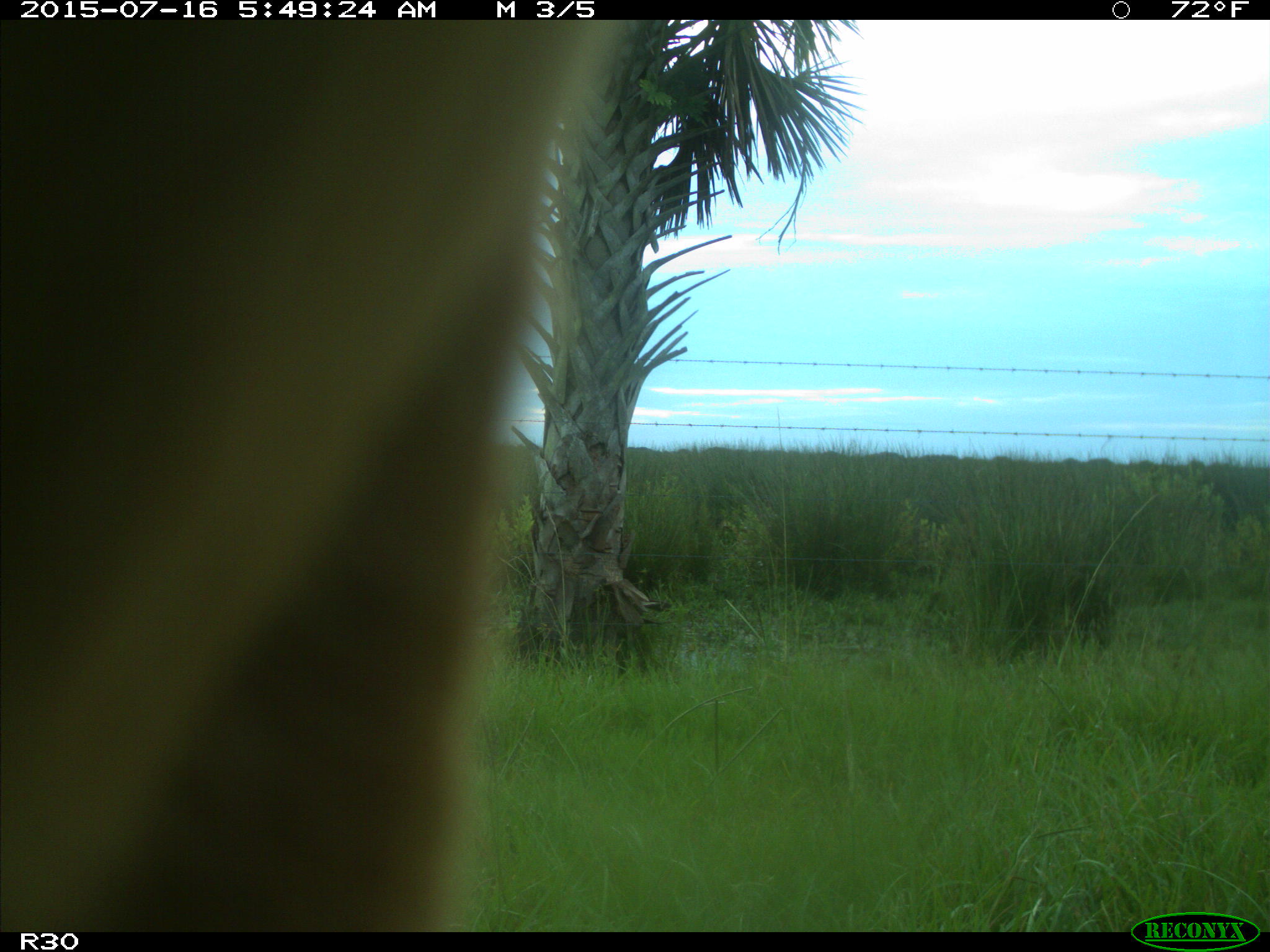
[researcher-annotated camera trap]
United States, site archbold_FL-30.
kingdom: Animalia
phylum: Chordata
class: Mammalia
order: Artiodactyla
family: Bovidae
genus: Bos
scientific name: Bos taurus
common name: domestic cow